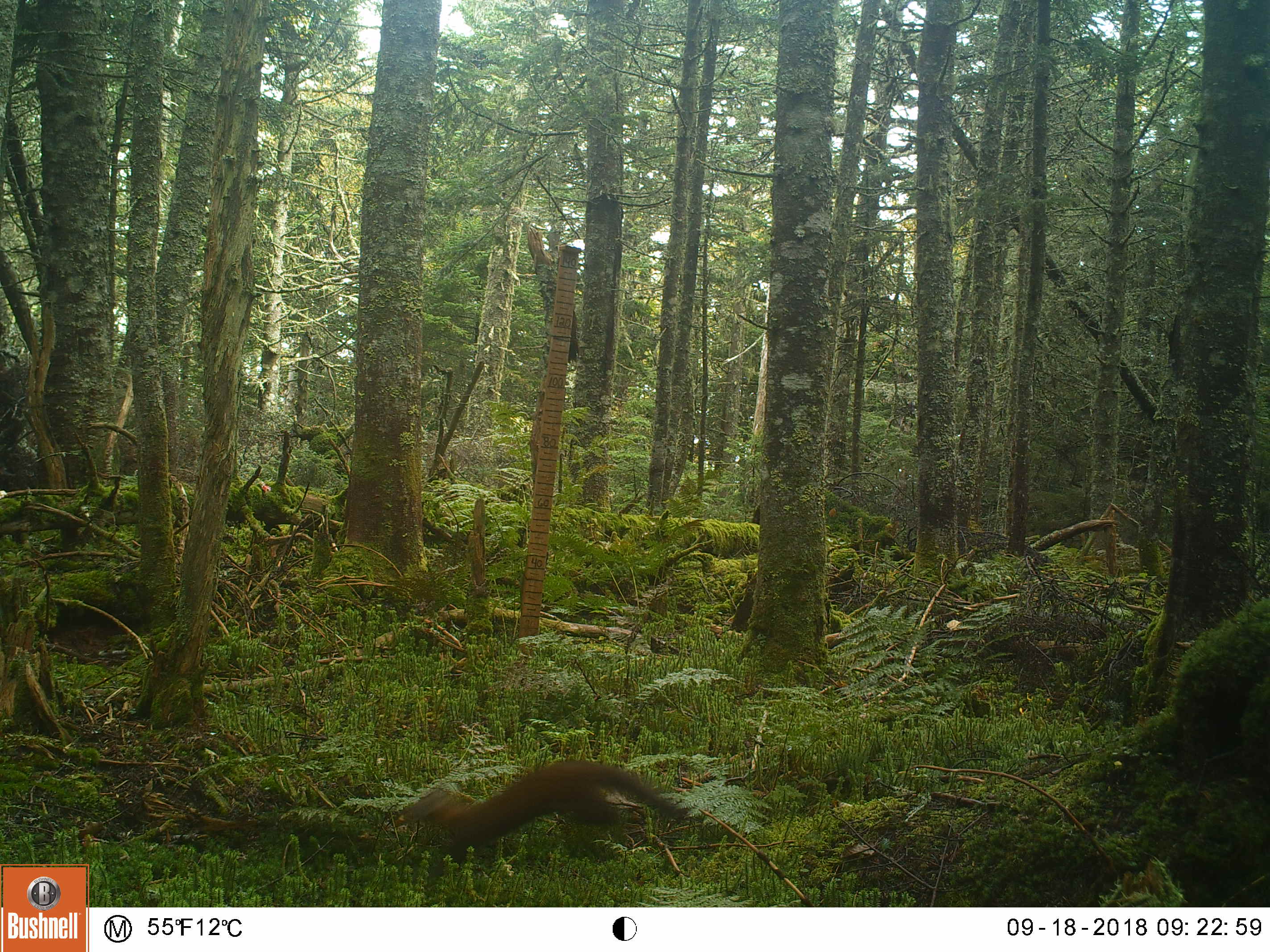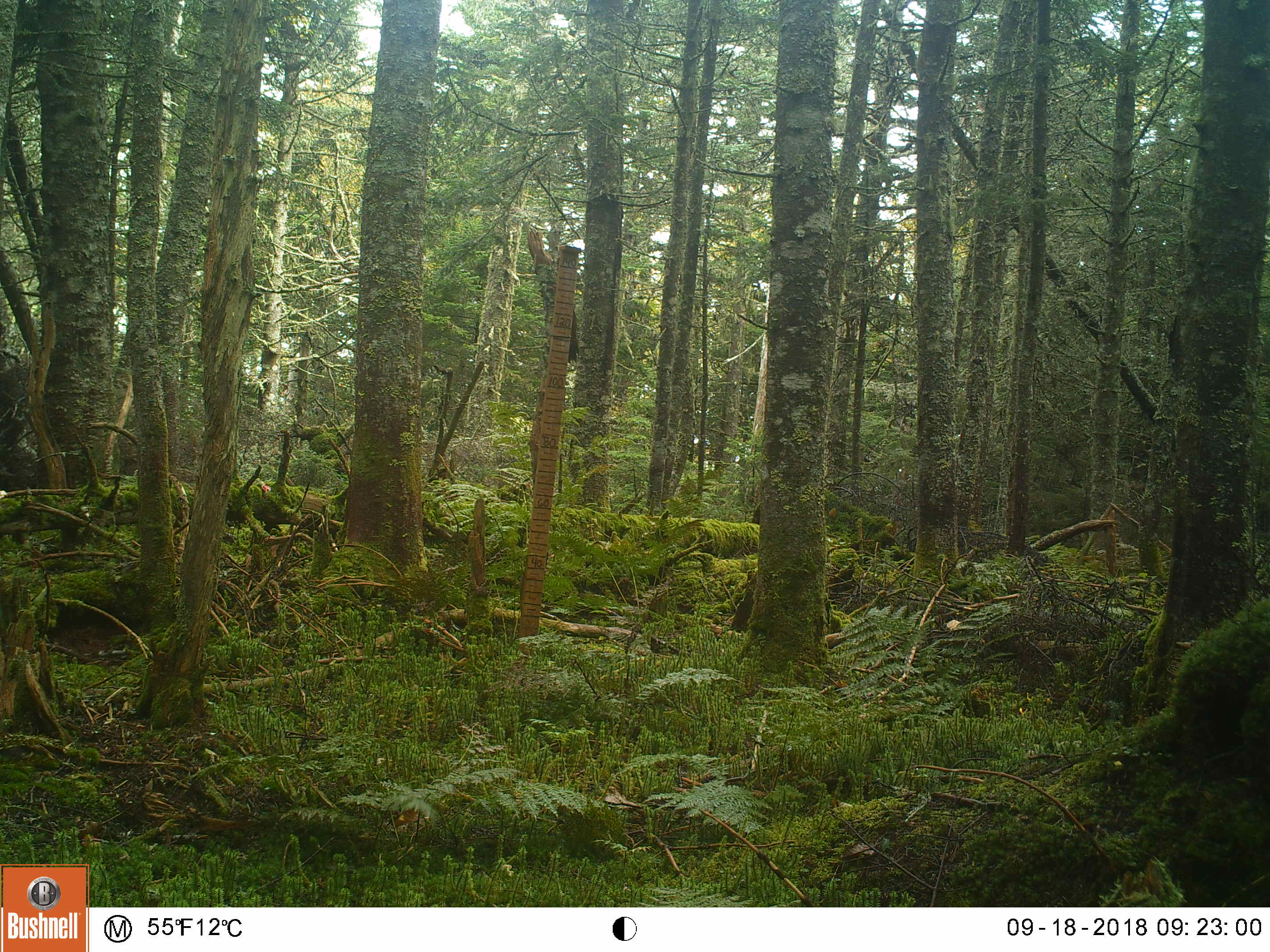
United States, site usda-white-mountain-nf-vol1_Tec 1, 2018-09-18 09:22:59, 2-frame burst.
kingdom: Animalia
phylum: Chordata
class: Mammalia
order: Carnivora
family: Mustelidae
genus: Martes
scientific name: Martes americana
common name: american marten